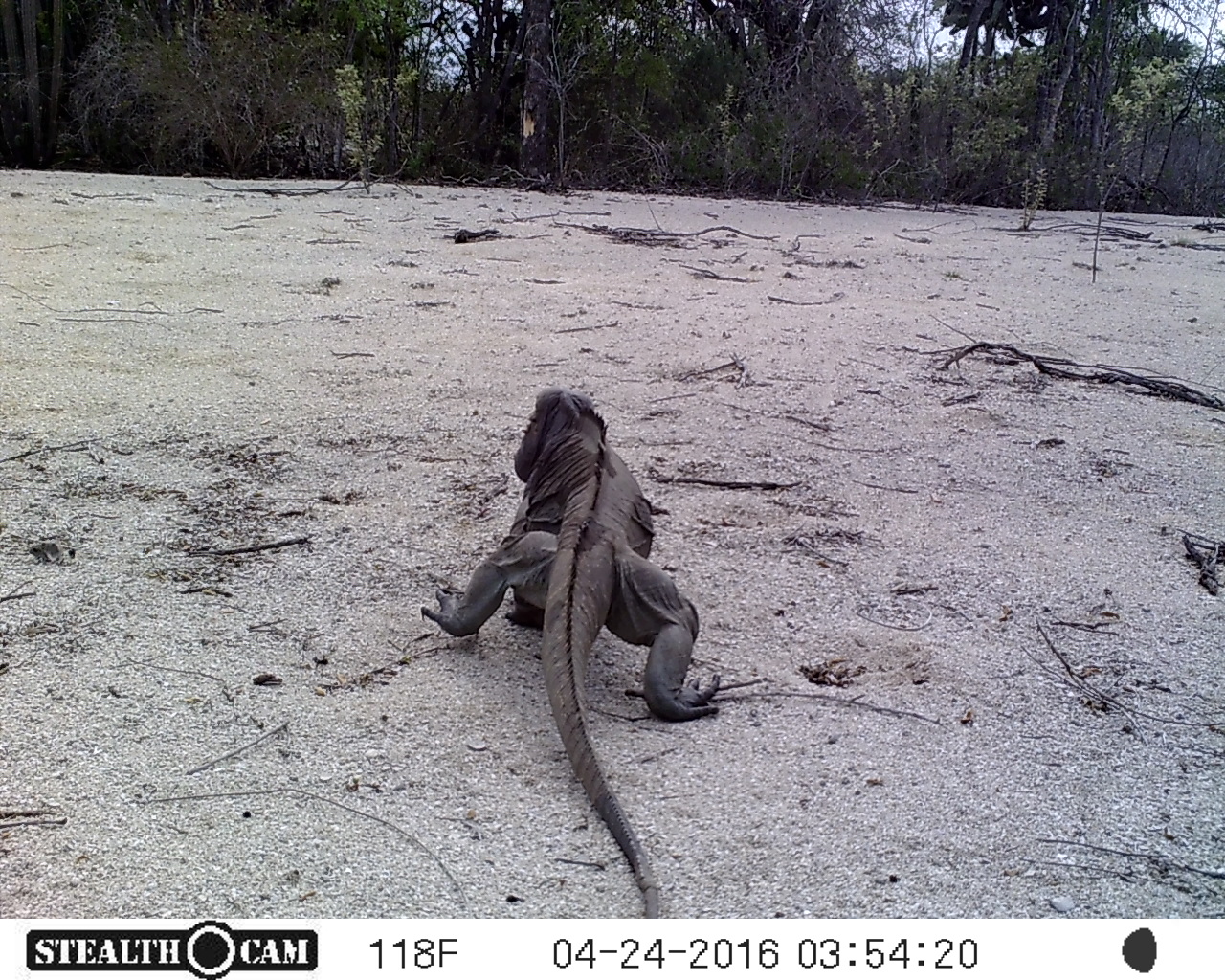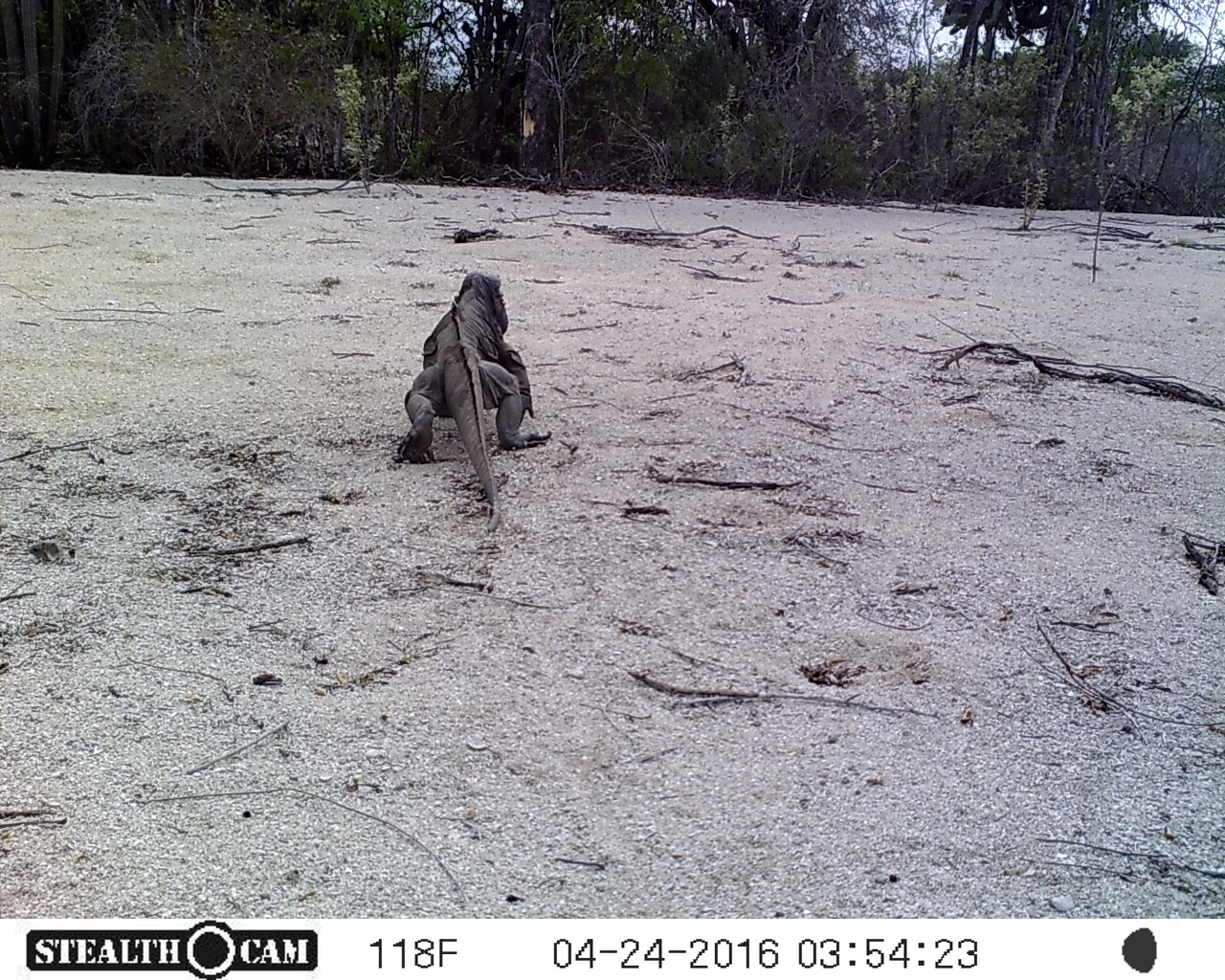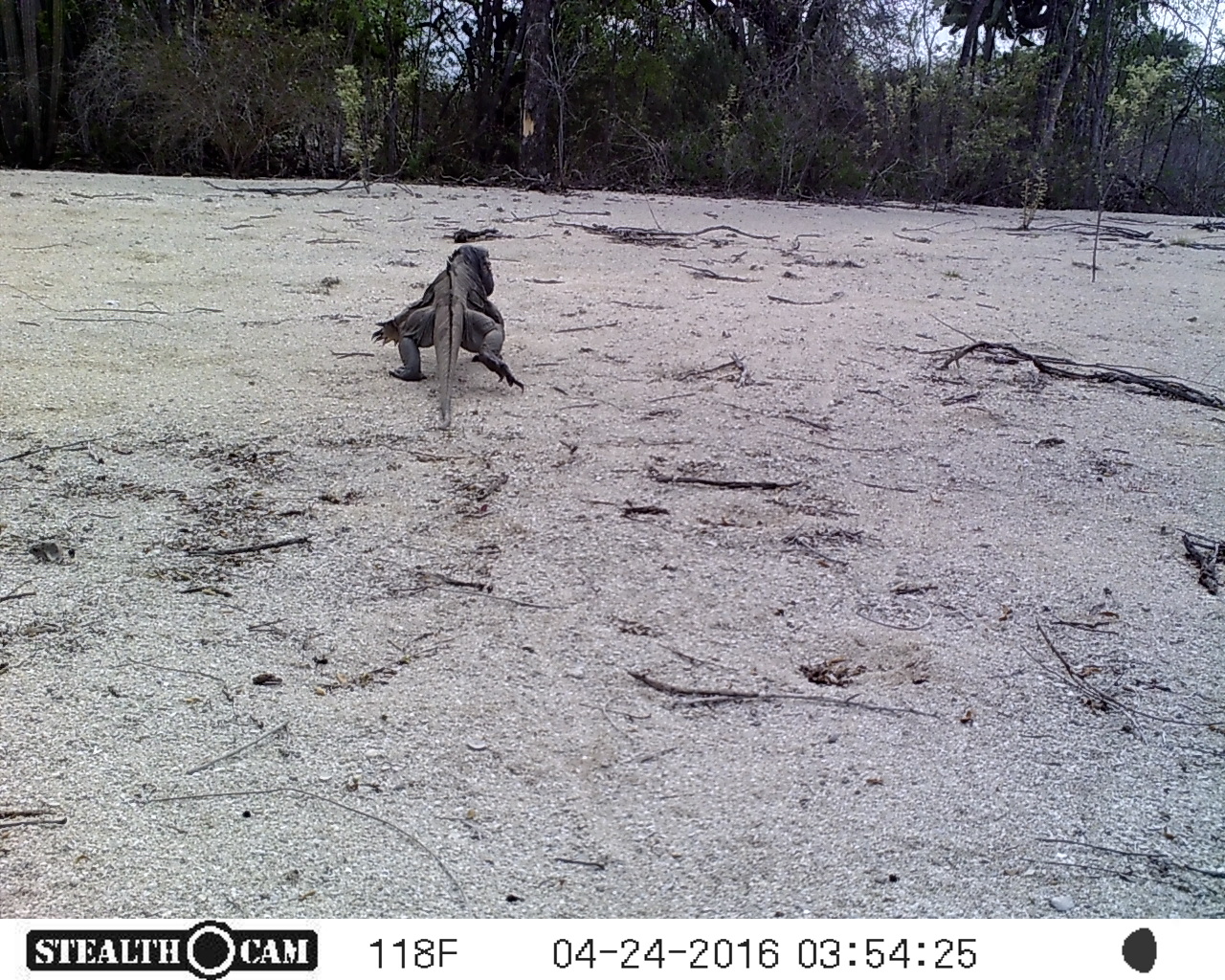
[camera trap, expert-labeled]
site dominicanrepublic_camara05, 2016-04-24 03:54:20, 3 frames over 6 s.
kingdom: Animalia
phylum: Chordata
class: Reptilia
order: Squamata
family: Iguanidae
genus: Iguana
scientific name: Iguana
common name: typical iguanas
Iguana (typical iguanas).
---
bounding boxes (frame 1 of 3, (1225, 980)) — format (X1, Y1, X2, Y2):
iguana: (411, 385, 730, 916)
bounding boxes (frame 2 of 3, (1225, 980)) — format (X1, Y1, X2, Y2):
iguana: (395, 268, 531, 518)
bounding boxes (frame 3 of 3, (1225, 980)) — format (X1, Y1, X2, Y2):
iguana: (372, 244, 521, 412)